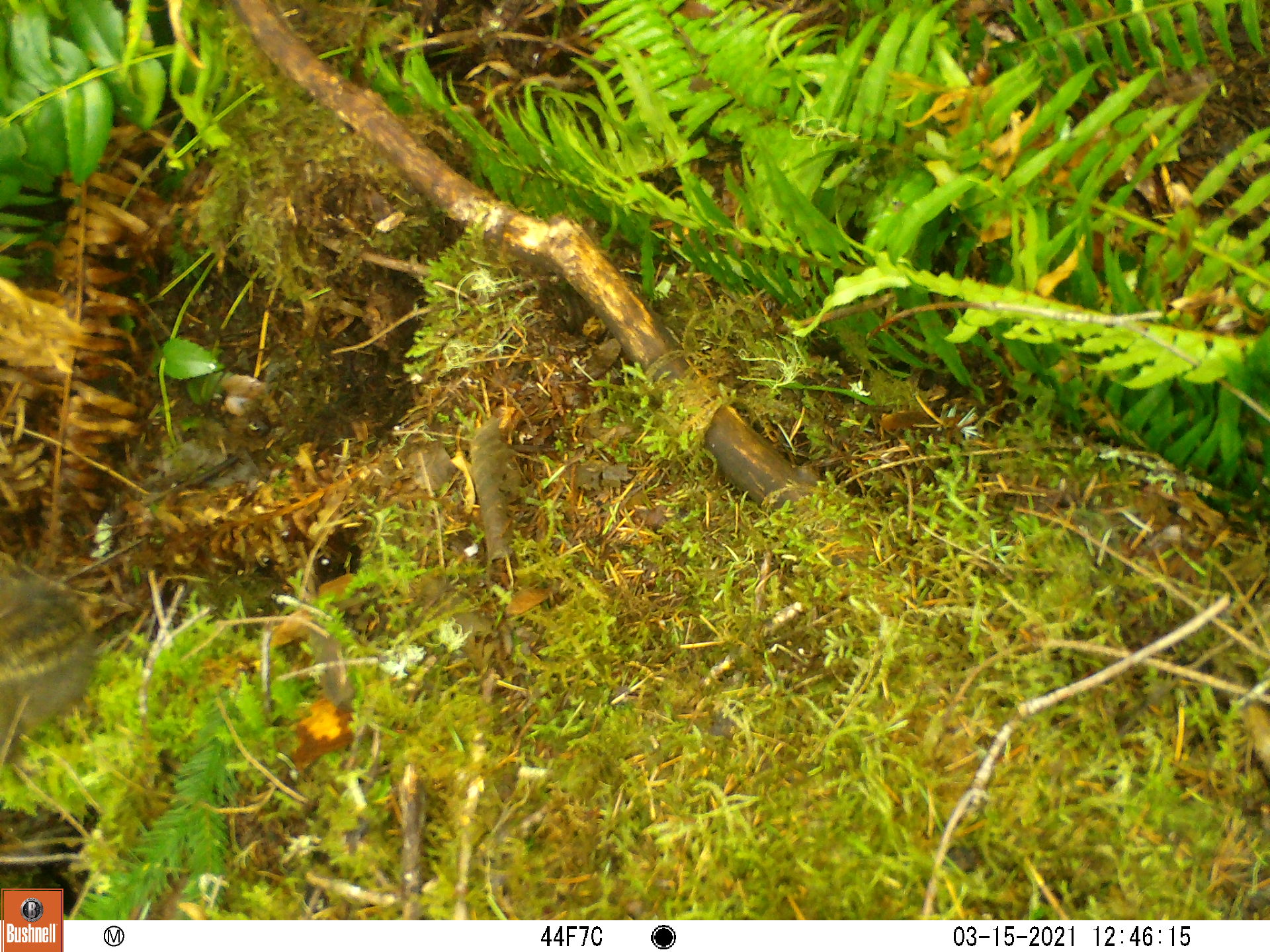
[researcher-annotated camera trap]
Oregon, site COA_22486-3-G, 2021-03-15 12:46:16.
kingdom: Animalia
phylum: Chordata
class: Mammalia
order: Rodentia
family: Sciuridae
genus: Tamiasciurus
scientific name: Tamiasciurus douglasii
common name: douglas squirrel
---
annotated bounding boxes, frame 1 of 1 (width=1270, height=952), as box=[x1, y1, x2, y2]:
douglas squirrel: box=[0, 578, 88, 756]